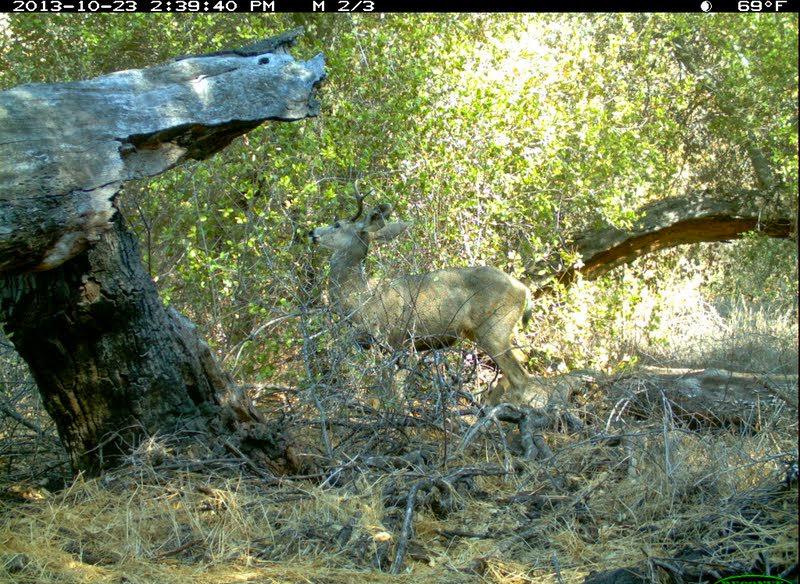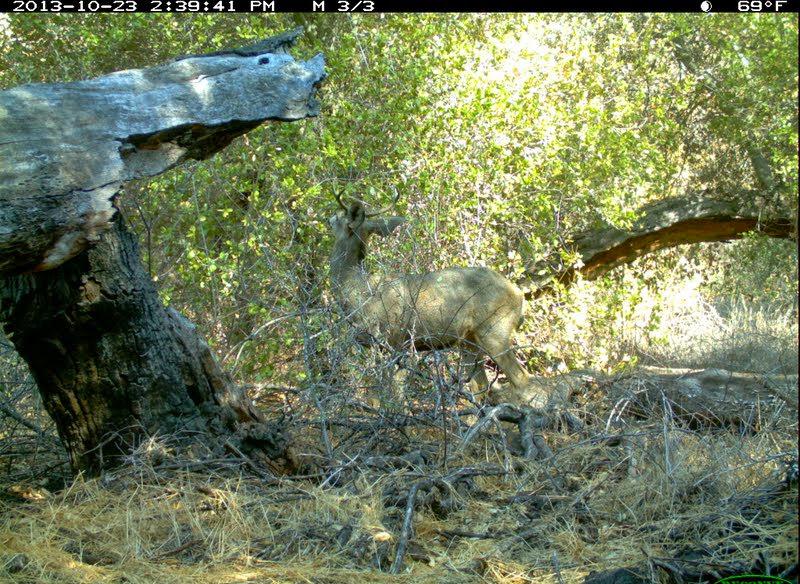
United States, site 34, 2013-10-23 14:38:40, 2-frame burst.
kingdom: Animalia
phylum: Chordata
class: Mammalia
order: Artiodactyla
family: Cervidae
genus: Odocoileus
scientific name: Odocoileus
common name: deer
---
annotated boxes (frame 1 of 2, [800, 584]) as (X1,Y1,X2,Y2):
deer: (307,176,534,421)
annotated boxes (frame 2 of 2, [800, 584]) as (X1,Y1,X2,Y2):
deer: (326,173,532,421)